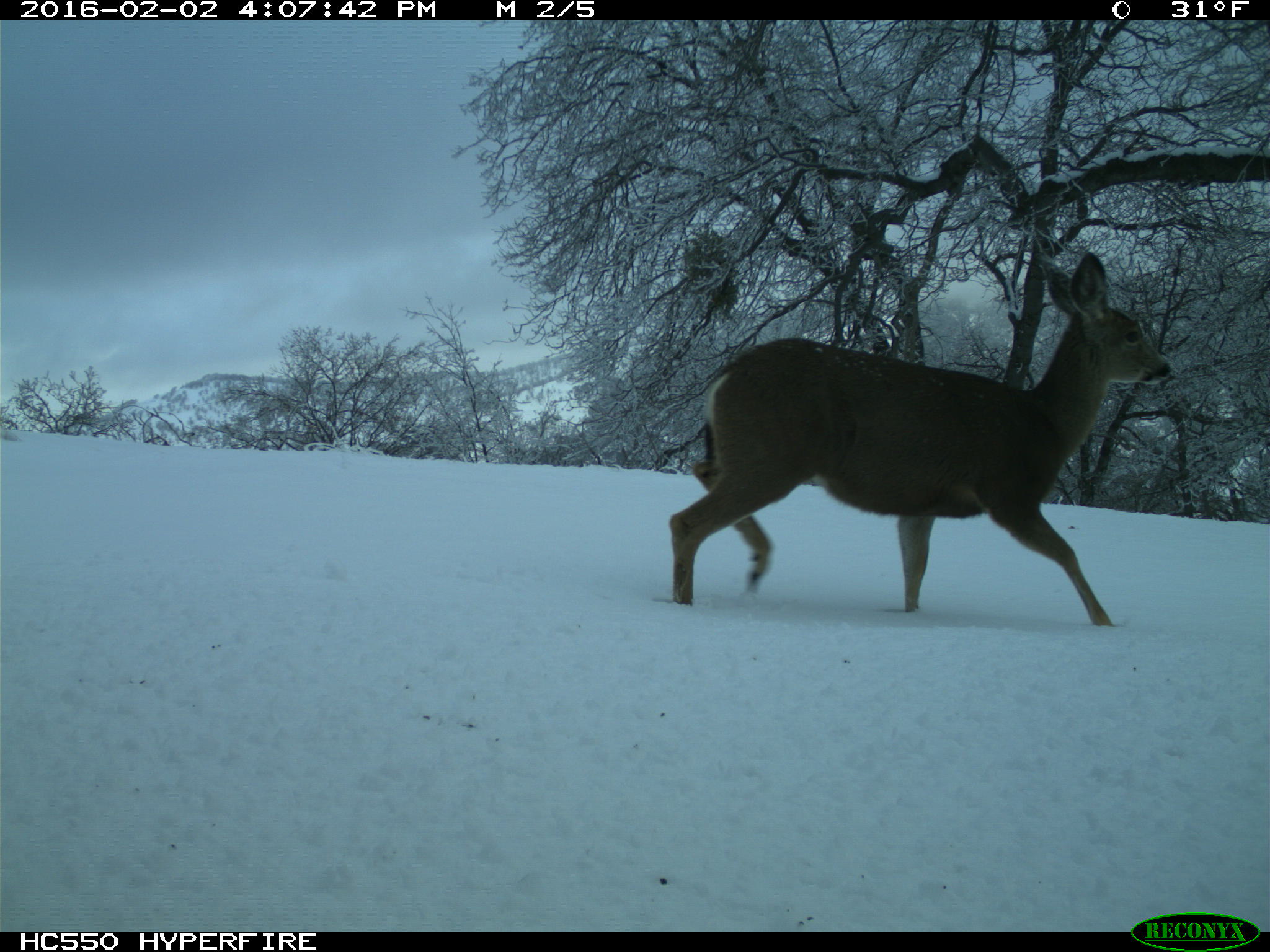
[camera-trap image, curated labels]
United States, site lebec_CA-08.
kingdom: Animalia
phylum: Chordata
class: Mammalia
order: Artiodactyla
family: Cervidae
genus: Odocoileus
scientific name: Odocoileus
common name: deer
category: unidentified deer